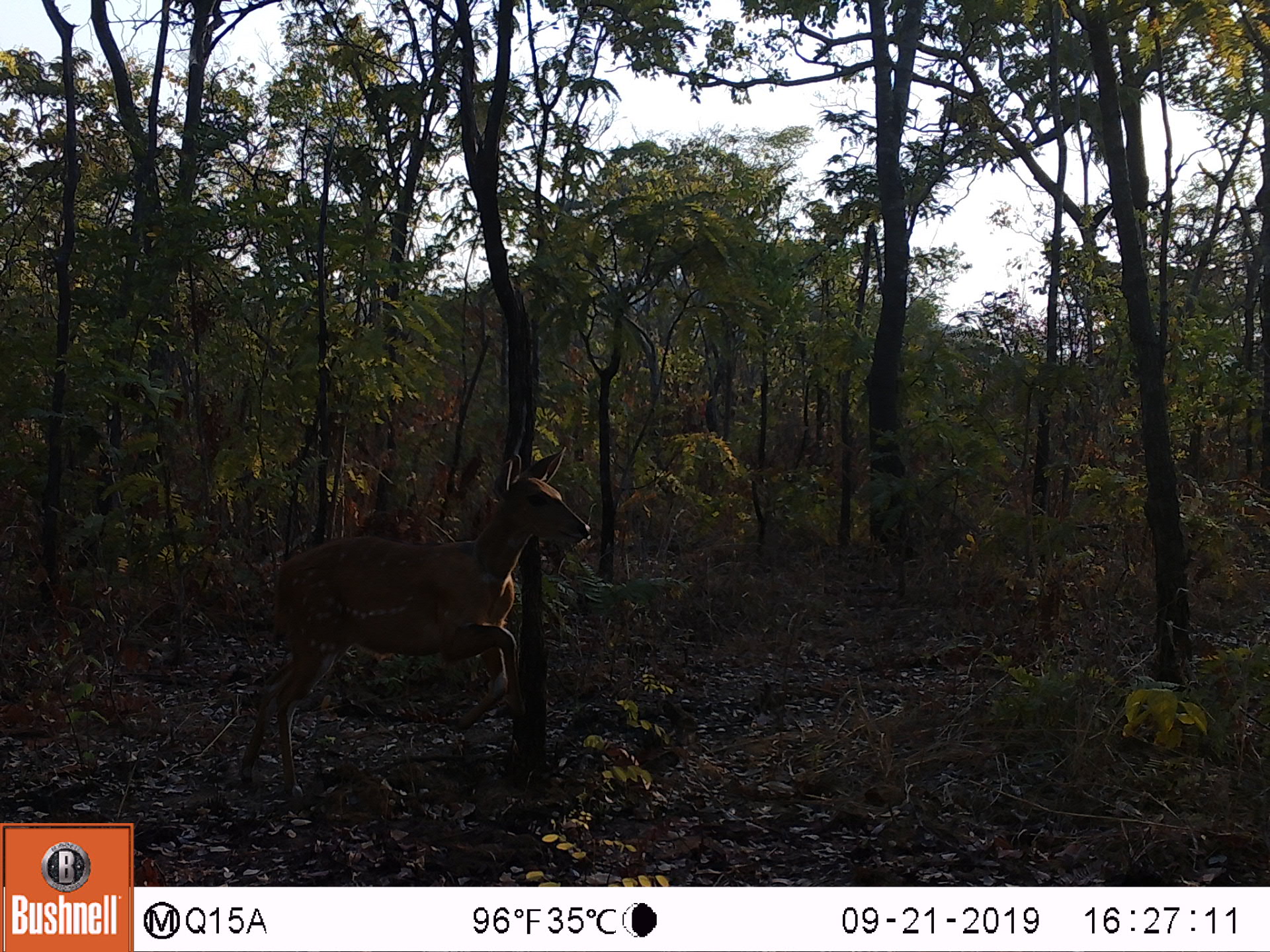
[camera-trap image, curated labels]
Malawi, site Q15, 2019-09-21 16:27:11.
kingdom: Animalia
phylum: Chordata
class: Mammalia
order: Artiodactyla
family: Bovidae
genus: Tragelaphus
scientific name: Tragelaphus sylvaticus sylvaticus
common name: cape bushbuck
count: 1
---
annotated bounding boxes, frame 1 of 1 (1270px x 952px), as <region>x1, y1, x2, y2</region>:
cape bushbuck: <region>237, 441, 595, 798</region>